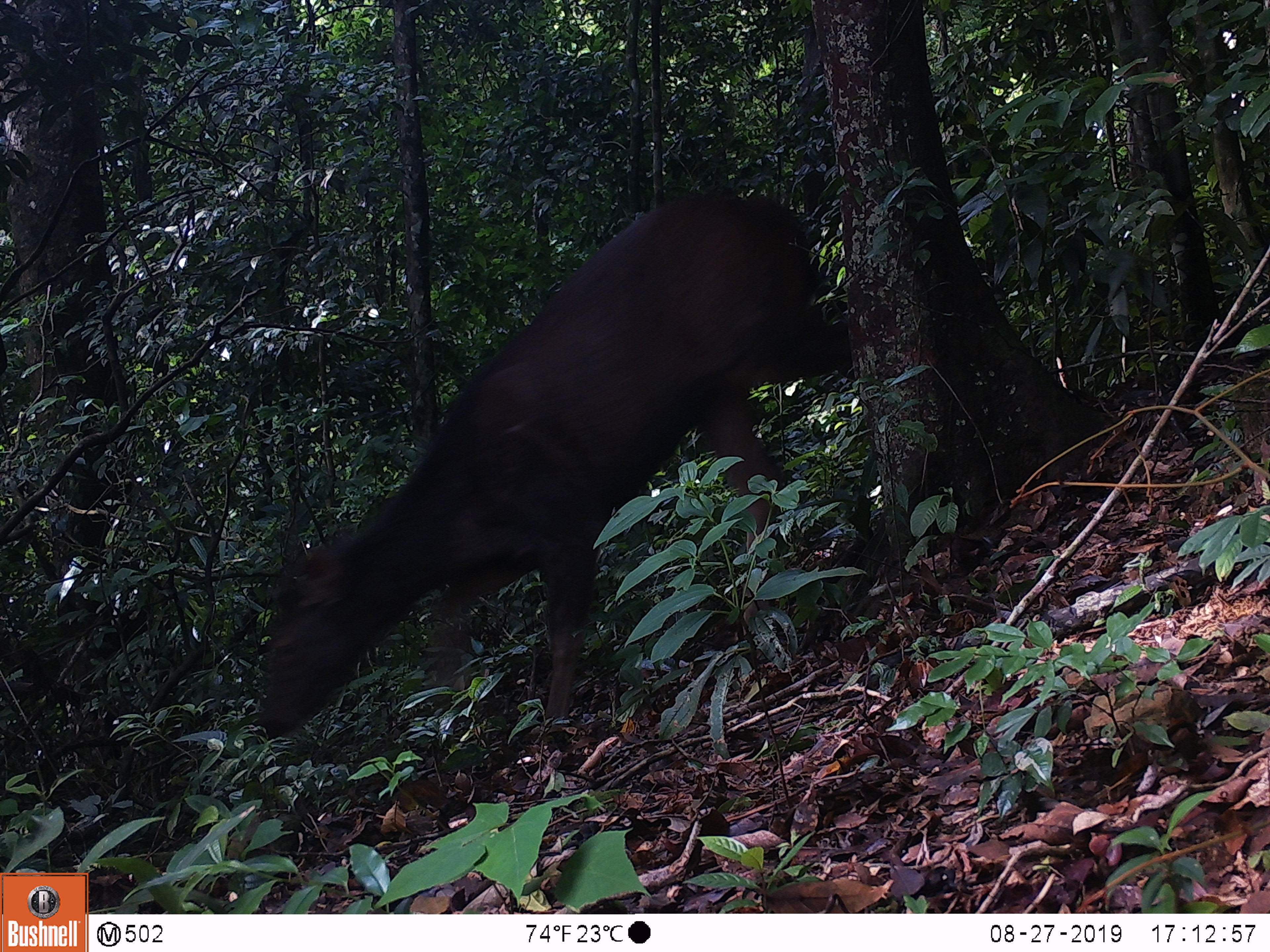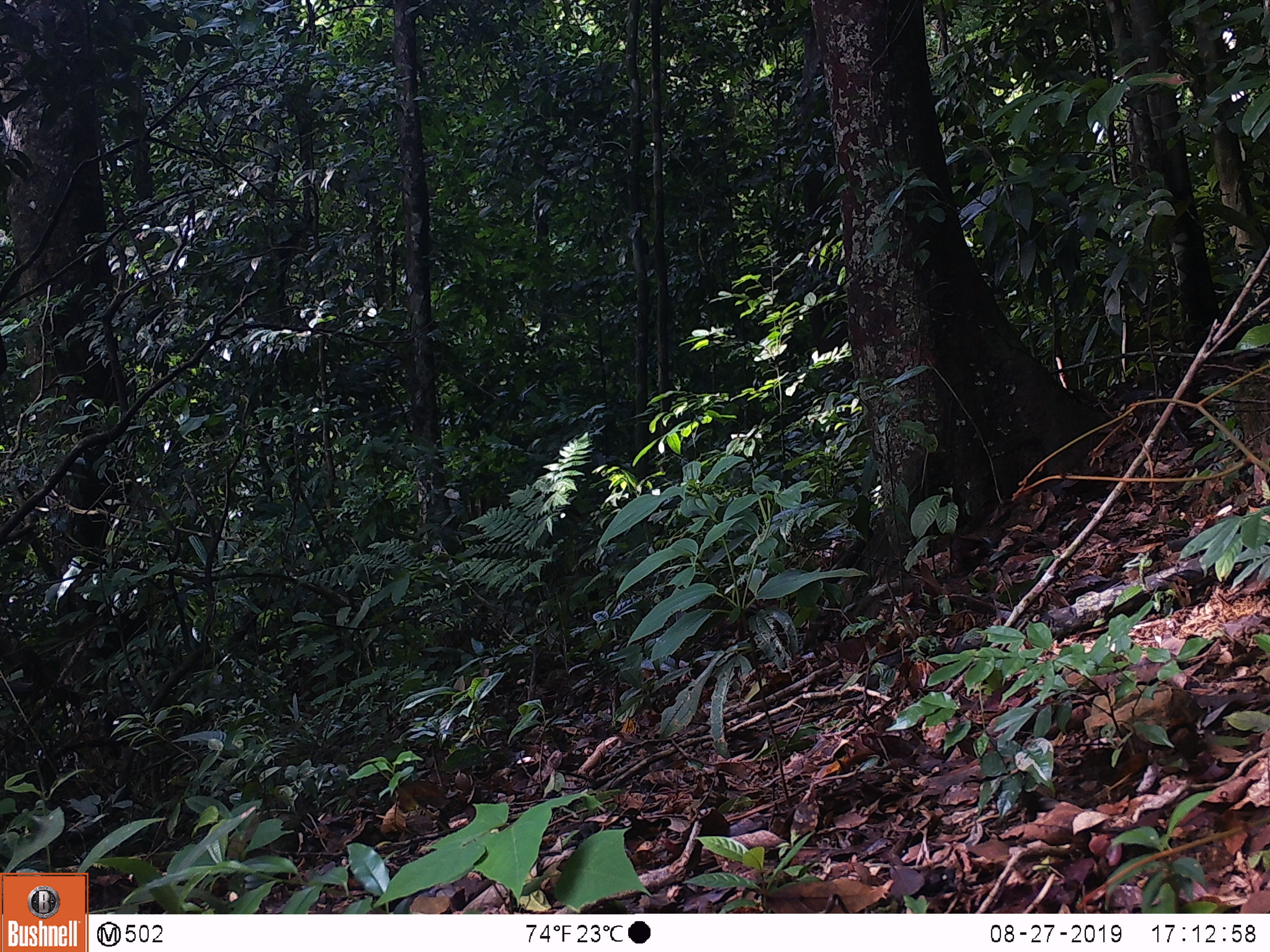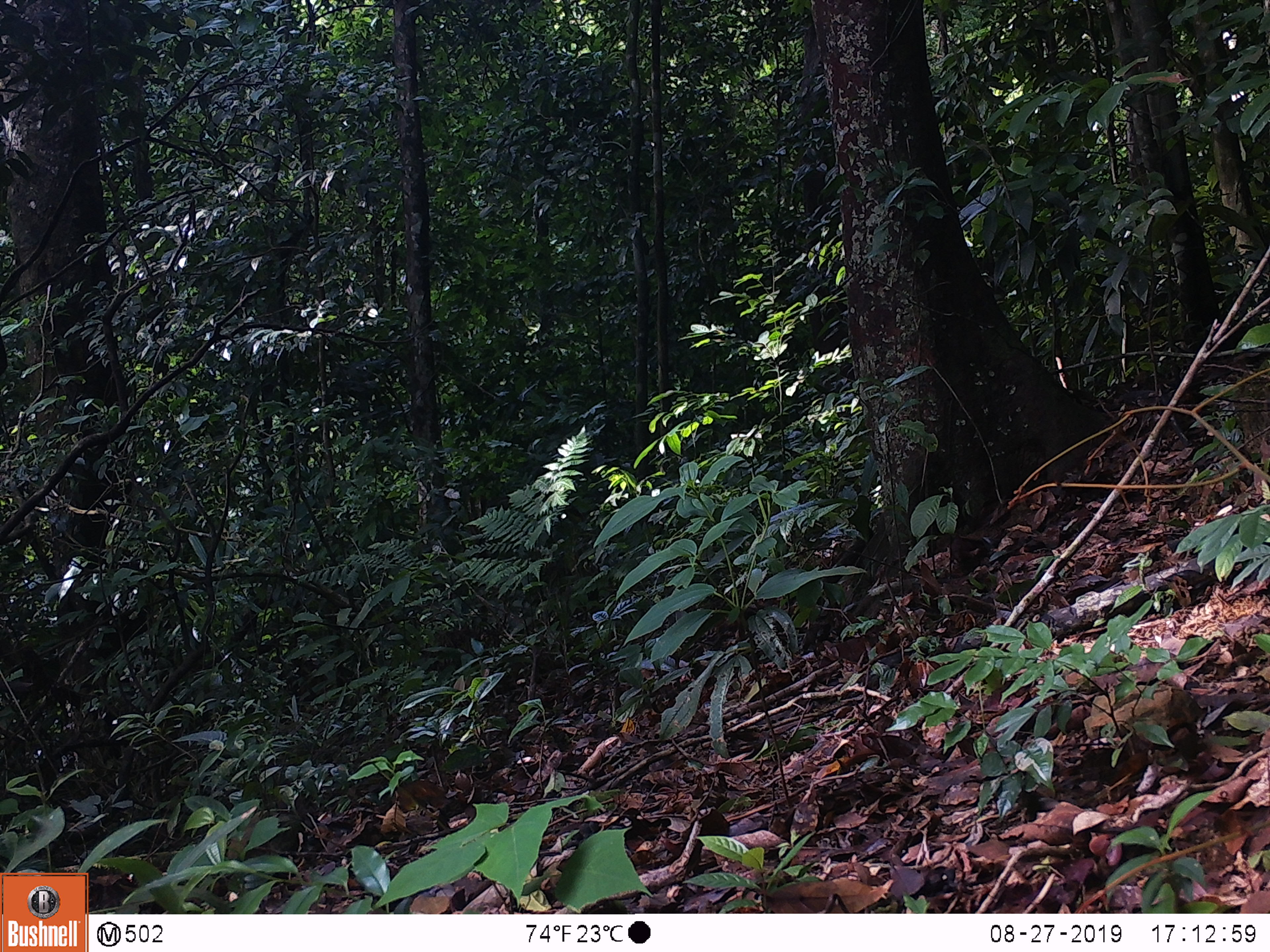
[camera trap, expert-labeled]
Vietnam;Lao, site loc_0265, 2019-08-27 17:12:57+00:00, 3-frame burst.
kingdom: Animalia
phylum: Chordata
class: Mammalia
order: Artiodactyla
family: Cervidae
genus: Rusa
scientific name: Rusa unicolor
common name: sambar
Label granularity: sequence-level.